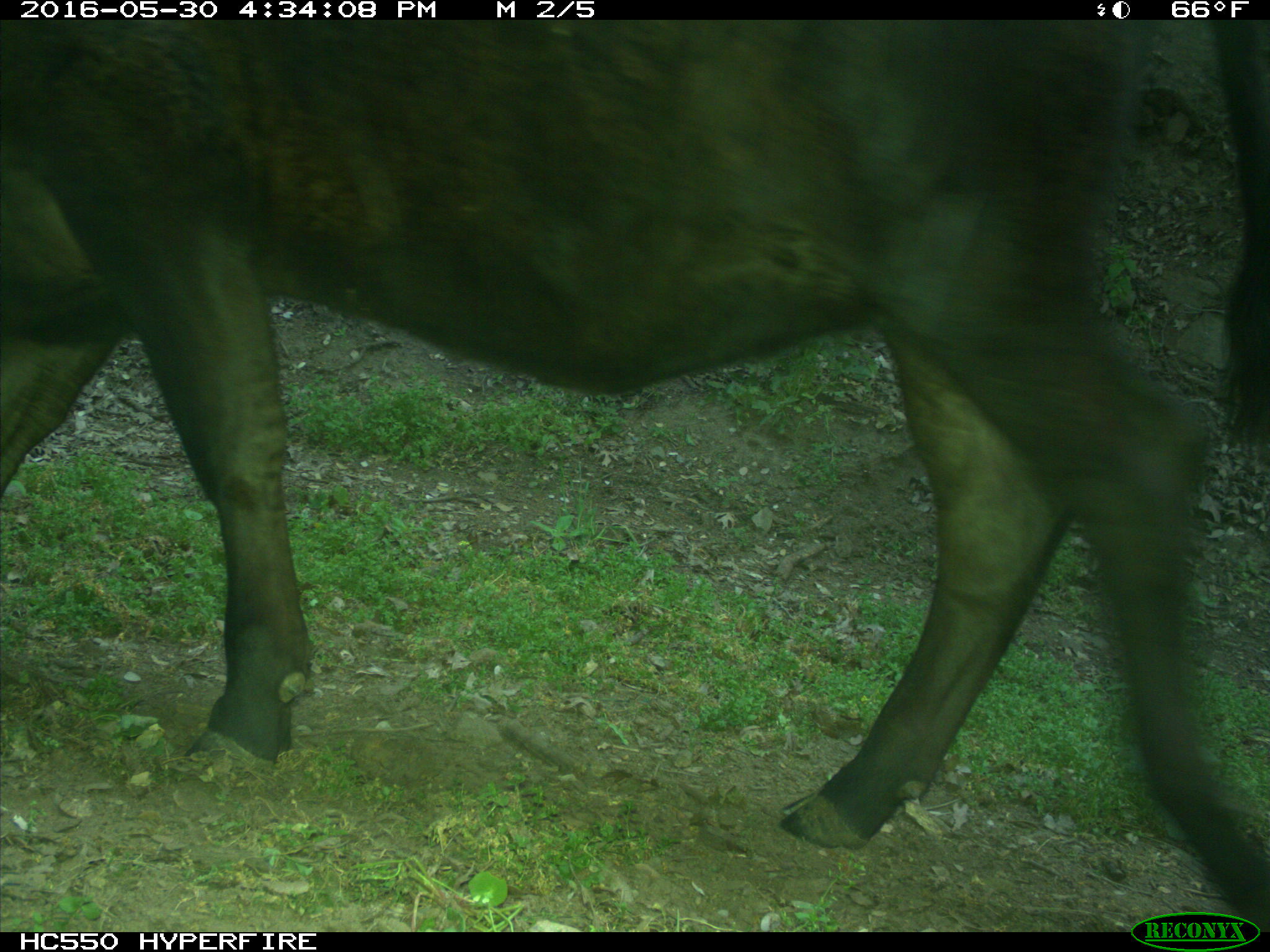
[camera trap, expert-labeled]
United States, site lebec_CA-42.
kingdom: Animalia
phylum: Chordata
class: Mammalia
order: Artiodactyla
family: Bovidae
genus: Bos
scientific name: Bos taurus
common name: domestic cow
Bos taurus (domestic cow).